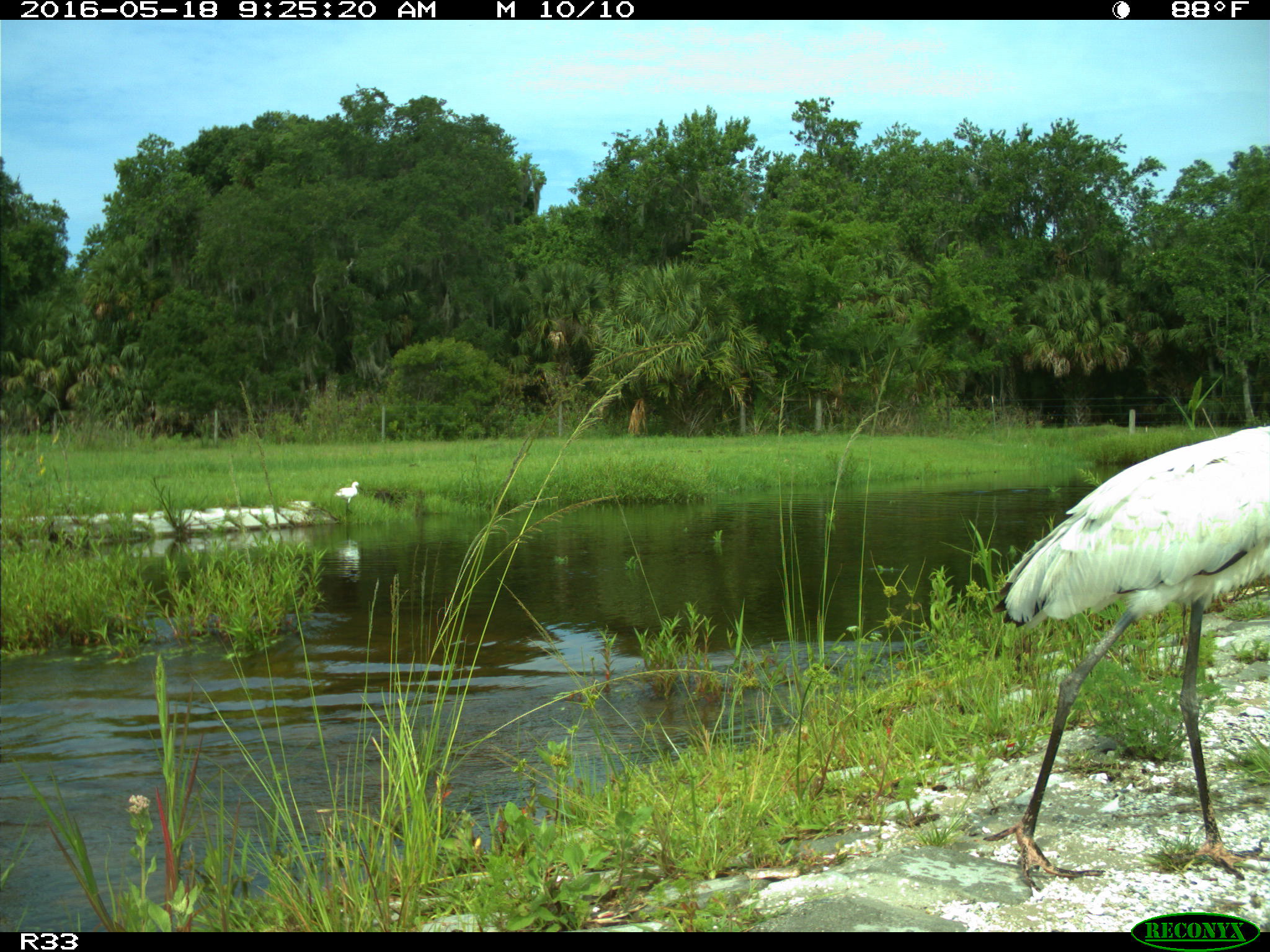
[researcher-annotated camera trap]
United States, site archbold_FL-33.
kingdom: Animalia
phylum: Chordata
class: Aves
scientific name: Aves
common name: birds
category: unidentified bird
Unidentified bird (birds) (Aves).